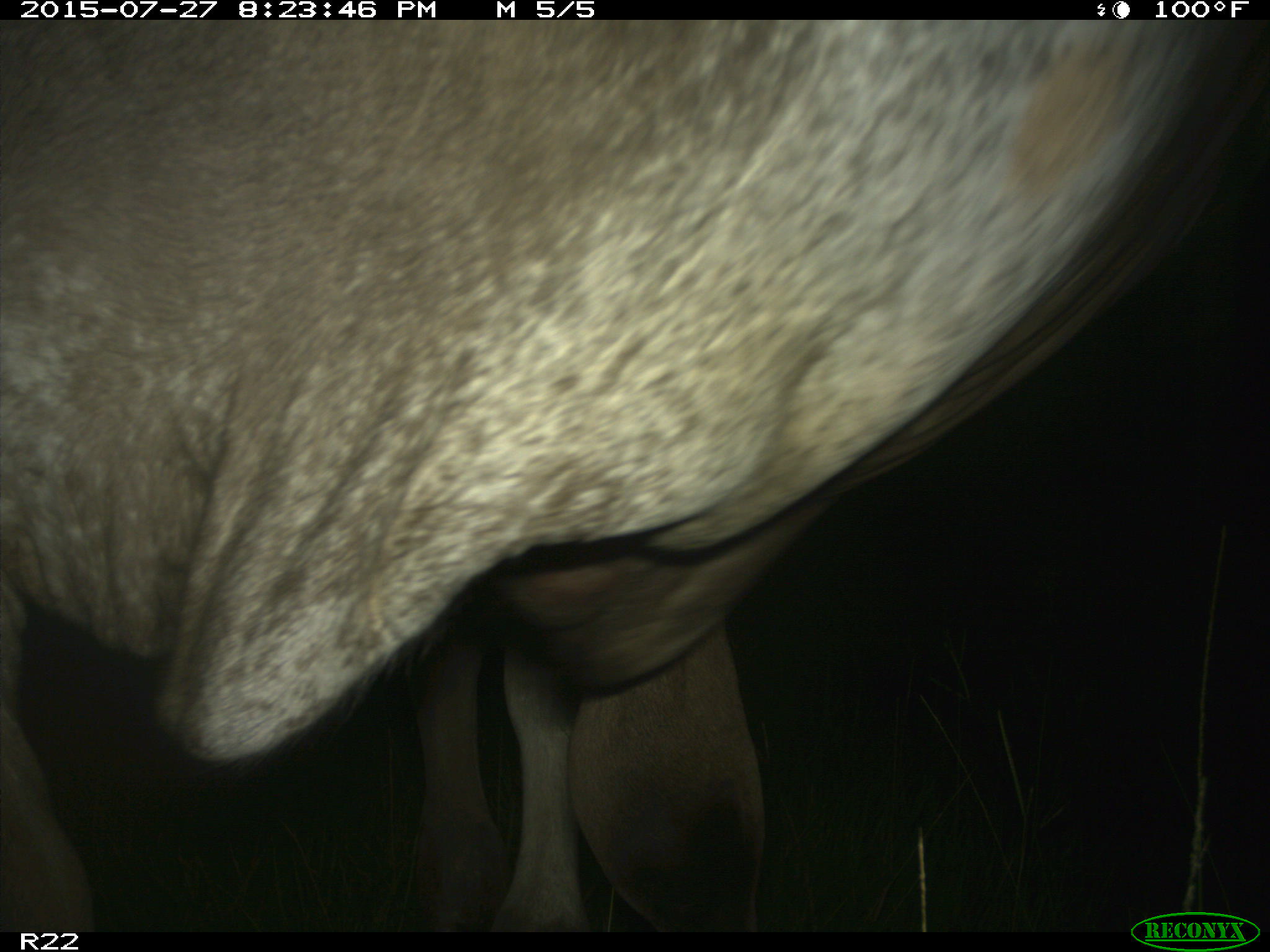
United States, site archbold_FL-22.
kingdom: Animalia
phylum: Chordata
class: Mammalia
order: Artiodactyla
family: Bovidae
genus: Bos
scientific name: Bos taurus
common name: domestic cow